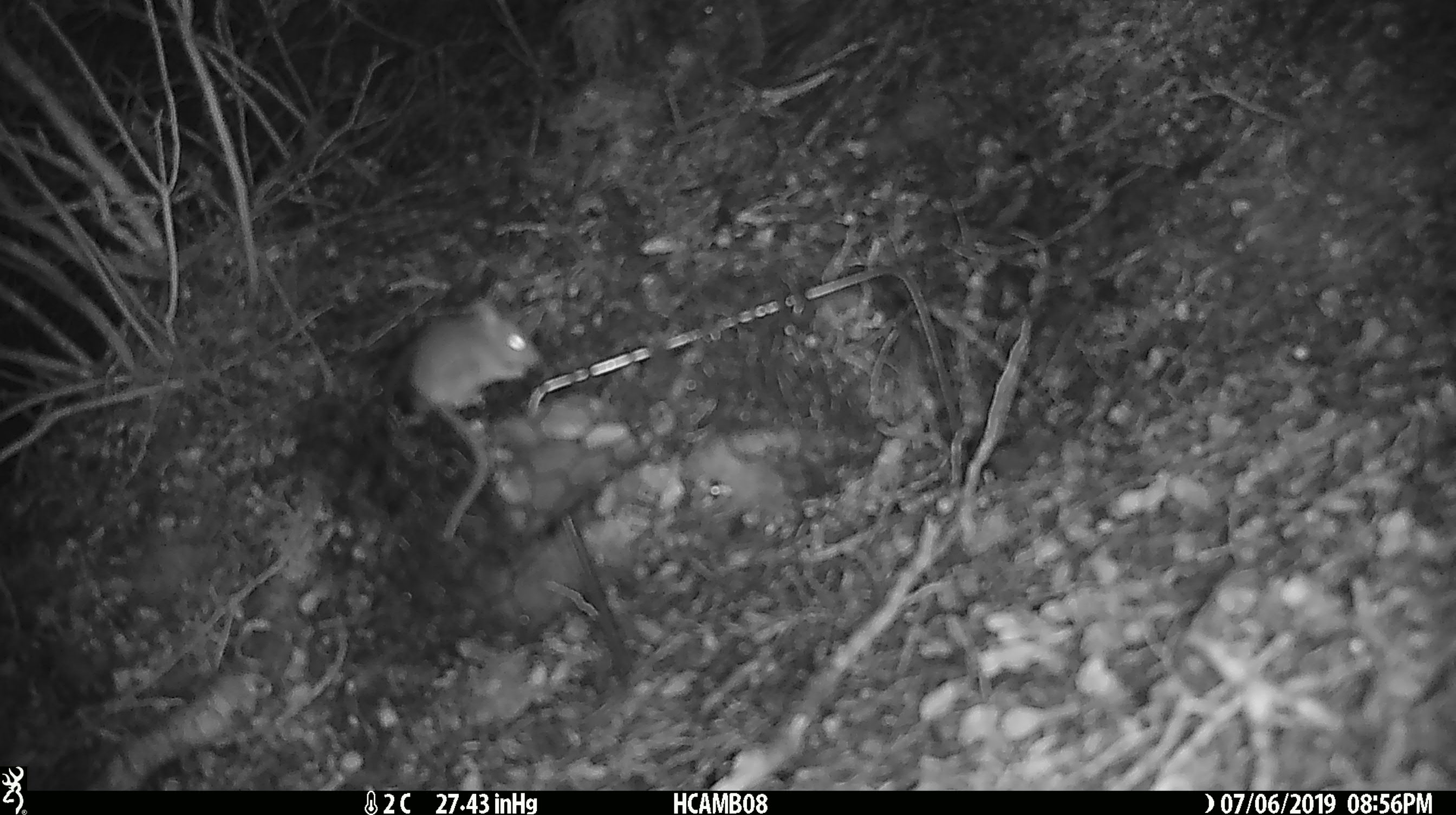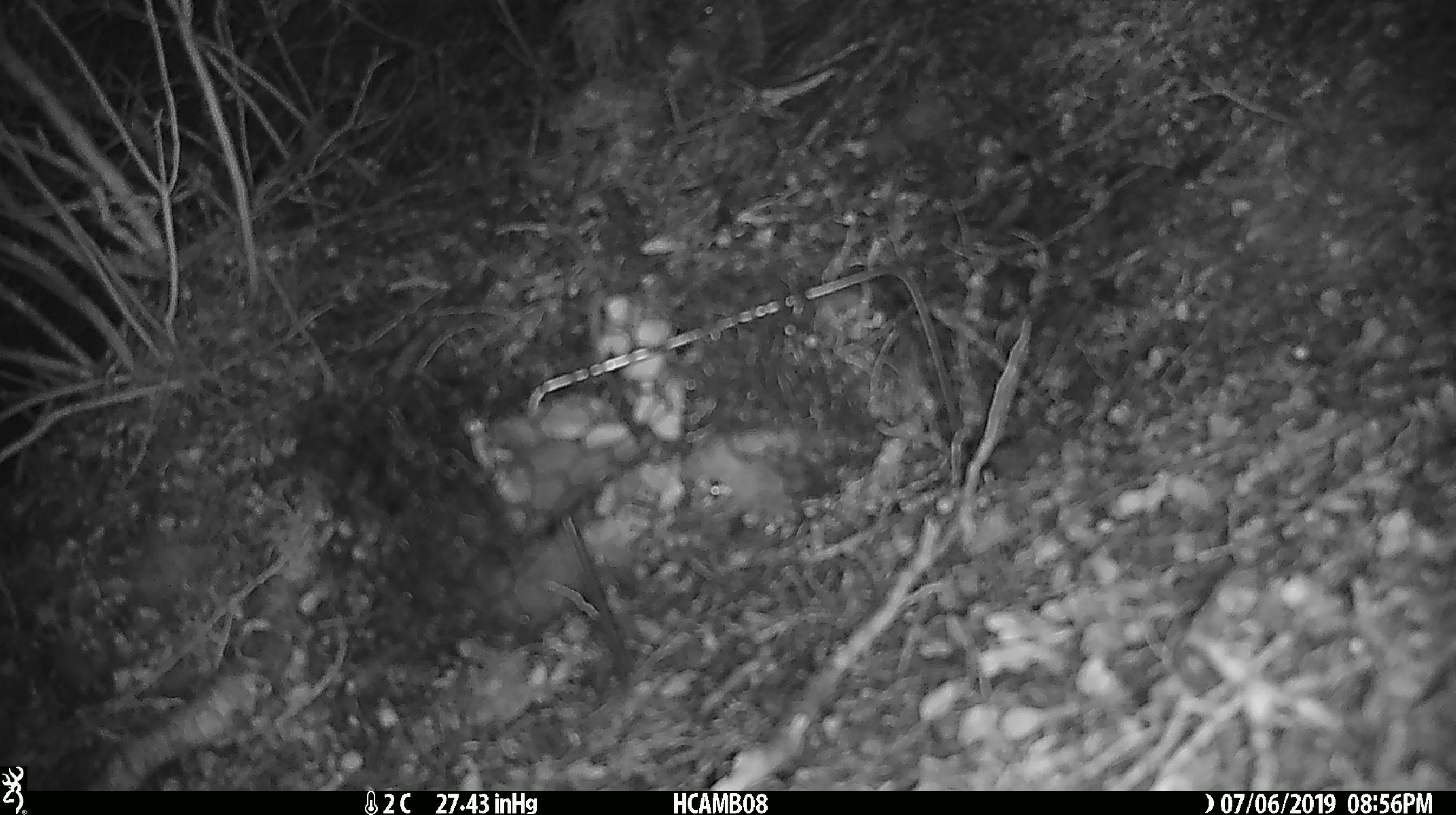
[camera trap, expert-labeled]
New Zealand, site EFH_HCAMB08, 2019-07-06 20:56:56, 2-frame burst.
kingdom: Animalia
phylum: Chordata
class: Mammalia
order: Rodentia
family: Muridae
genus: Mus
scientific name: Mus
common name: mouse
Mouse (Mus).